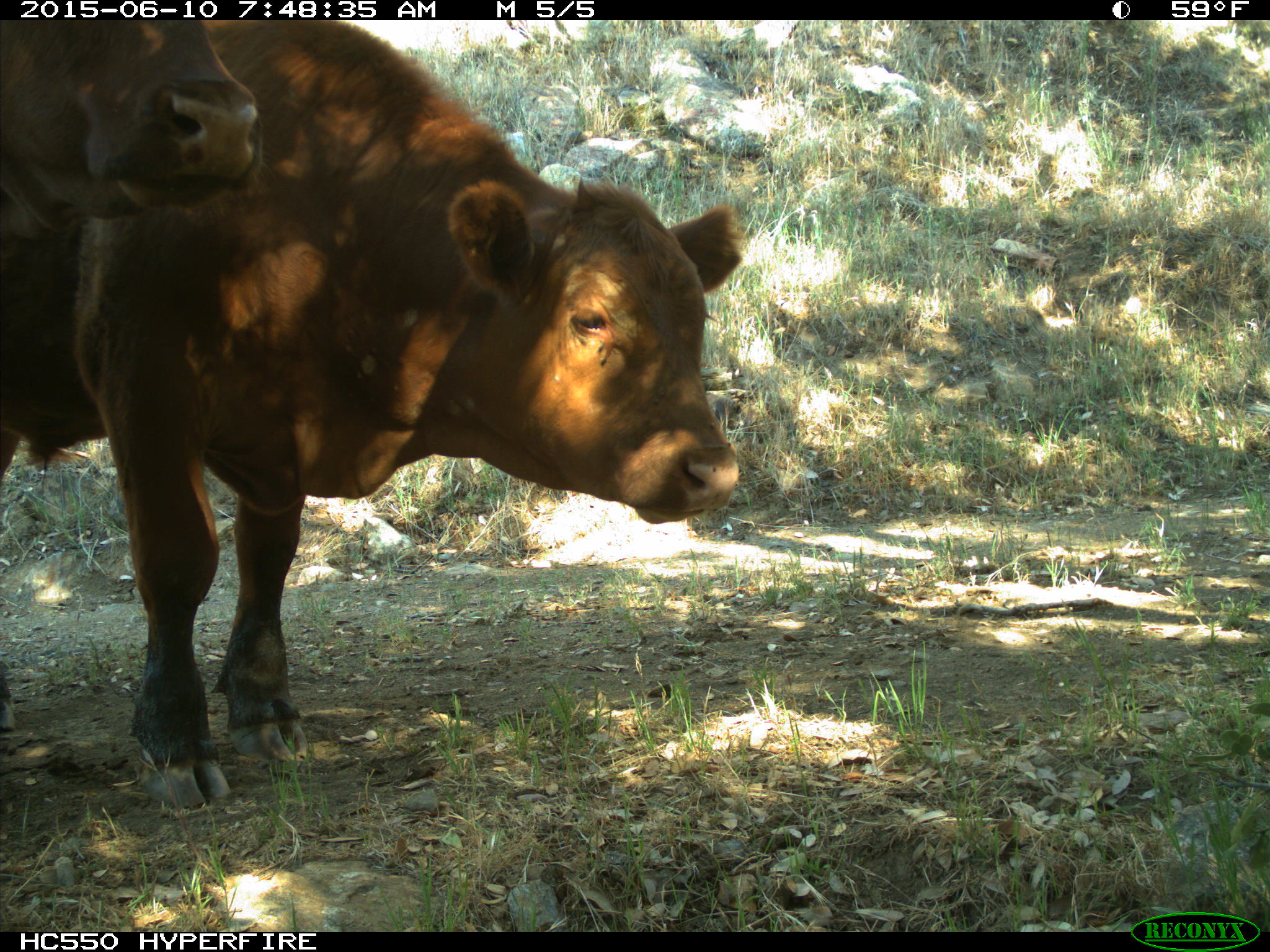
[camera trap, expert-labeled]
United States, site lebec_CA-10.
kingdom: Animalia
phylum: Chordata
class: Mammalia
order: Artiodactyla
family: Bovidae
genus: Bos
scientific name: Bos taurus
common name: domestic cow